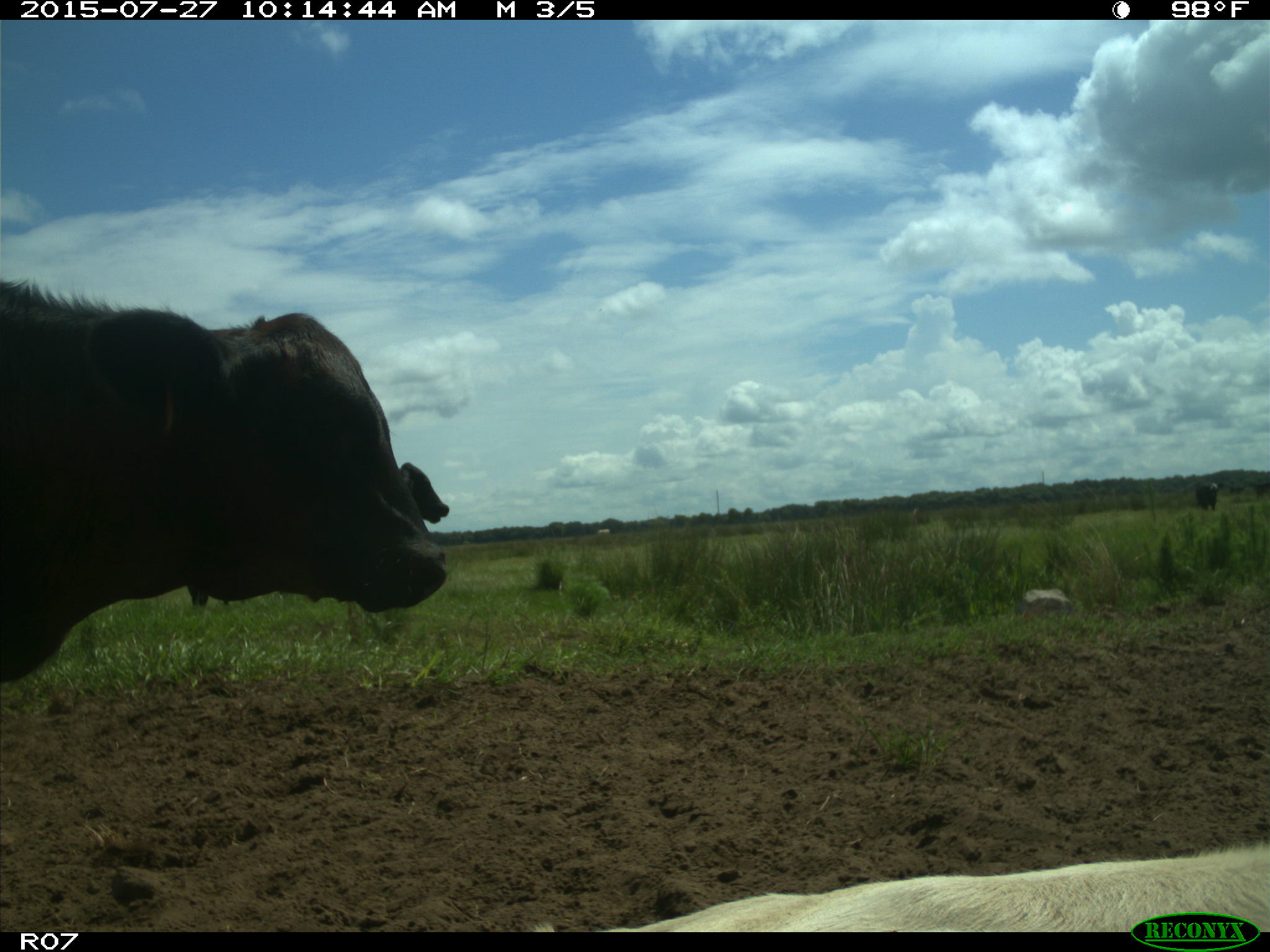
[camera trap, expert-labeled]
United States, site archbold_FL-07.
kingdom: Animalia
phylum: Chordata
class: Mammalia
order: Artiodactyla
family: Bovidae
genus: Bos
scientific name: Bos taurus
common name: domestic cow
Bos taurus (domestic cow).